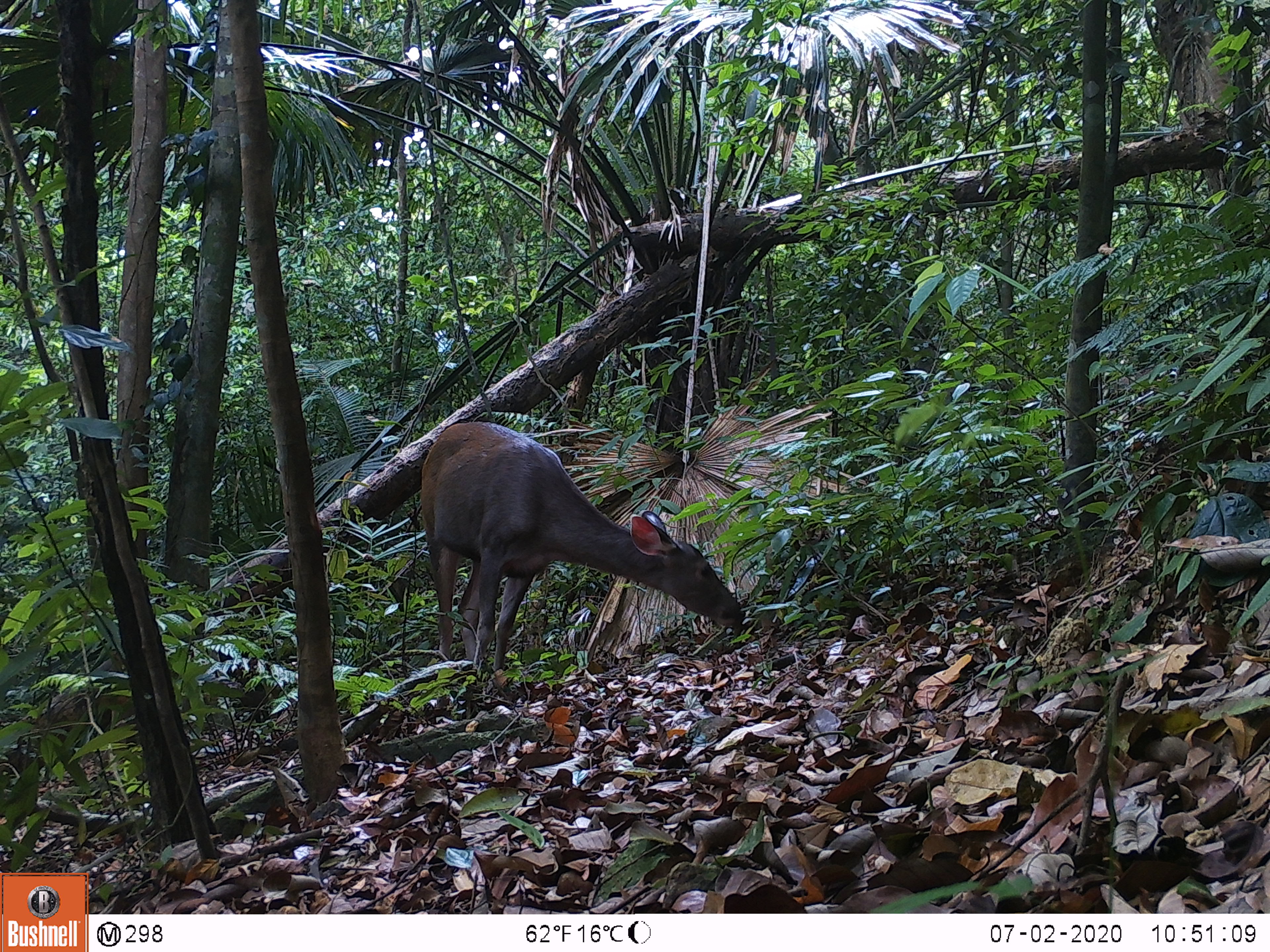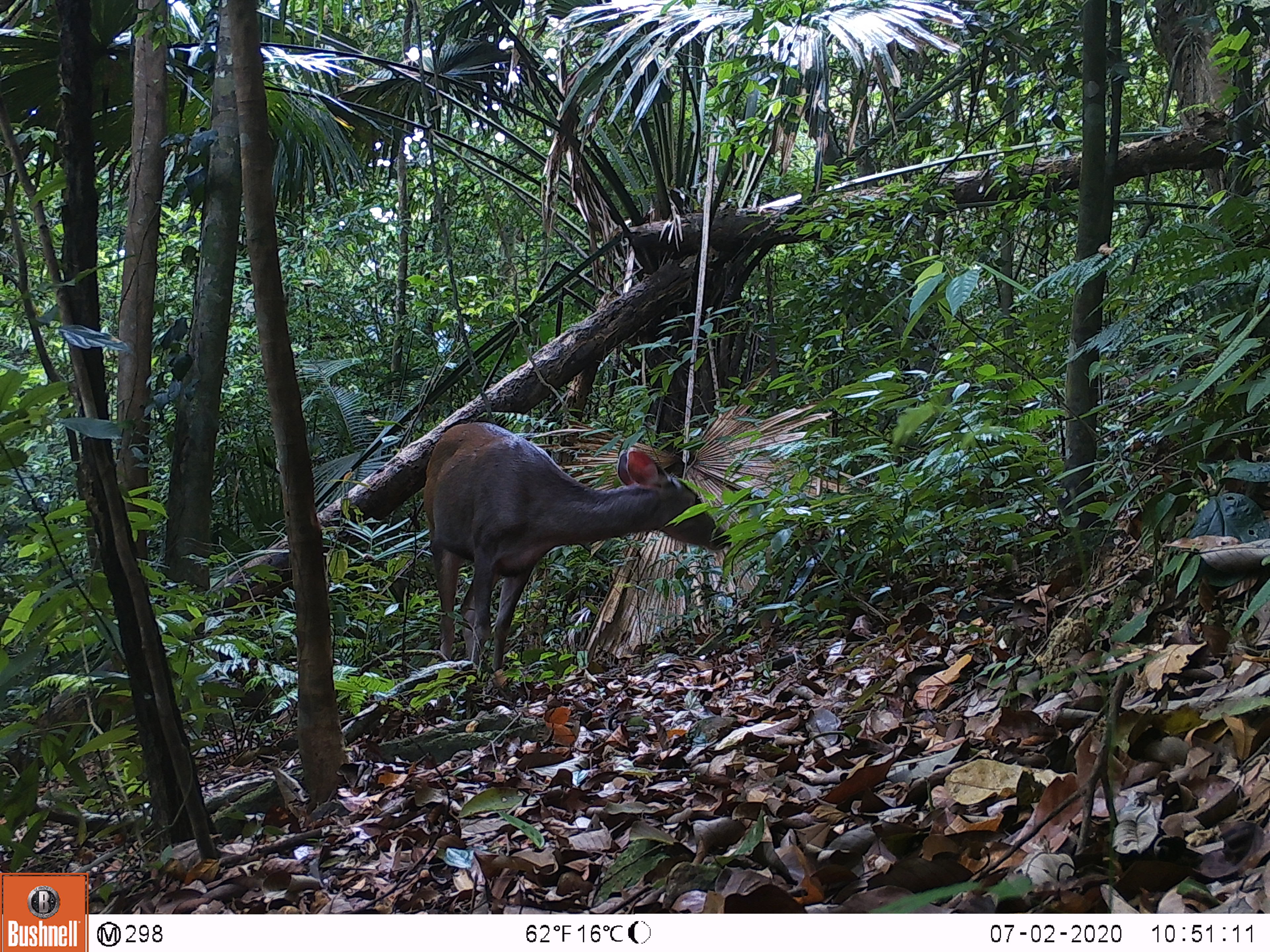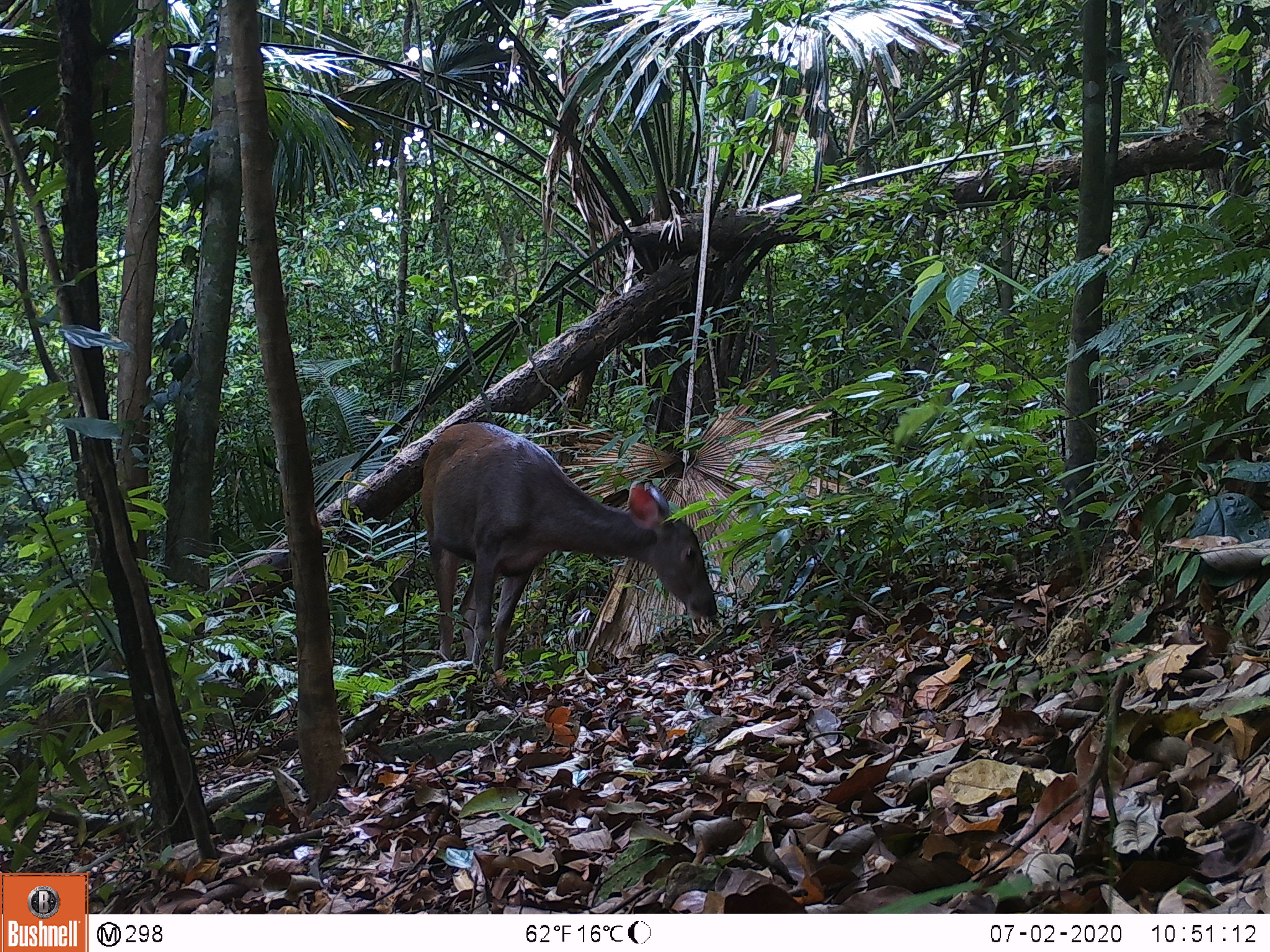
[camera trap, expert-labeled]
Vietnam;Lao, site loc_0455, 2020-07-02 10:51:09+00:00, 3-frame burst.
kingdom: Animalia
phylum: Chordata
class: Mammalia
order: Artiodactyla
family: Cervidae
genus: Rusa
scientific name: Rusa unicolor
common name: sambar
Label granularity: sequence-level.